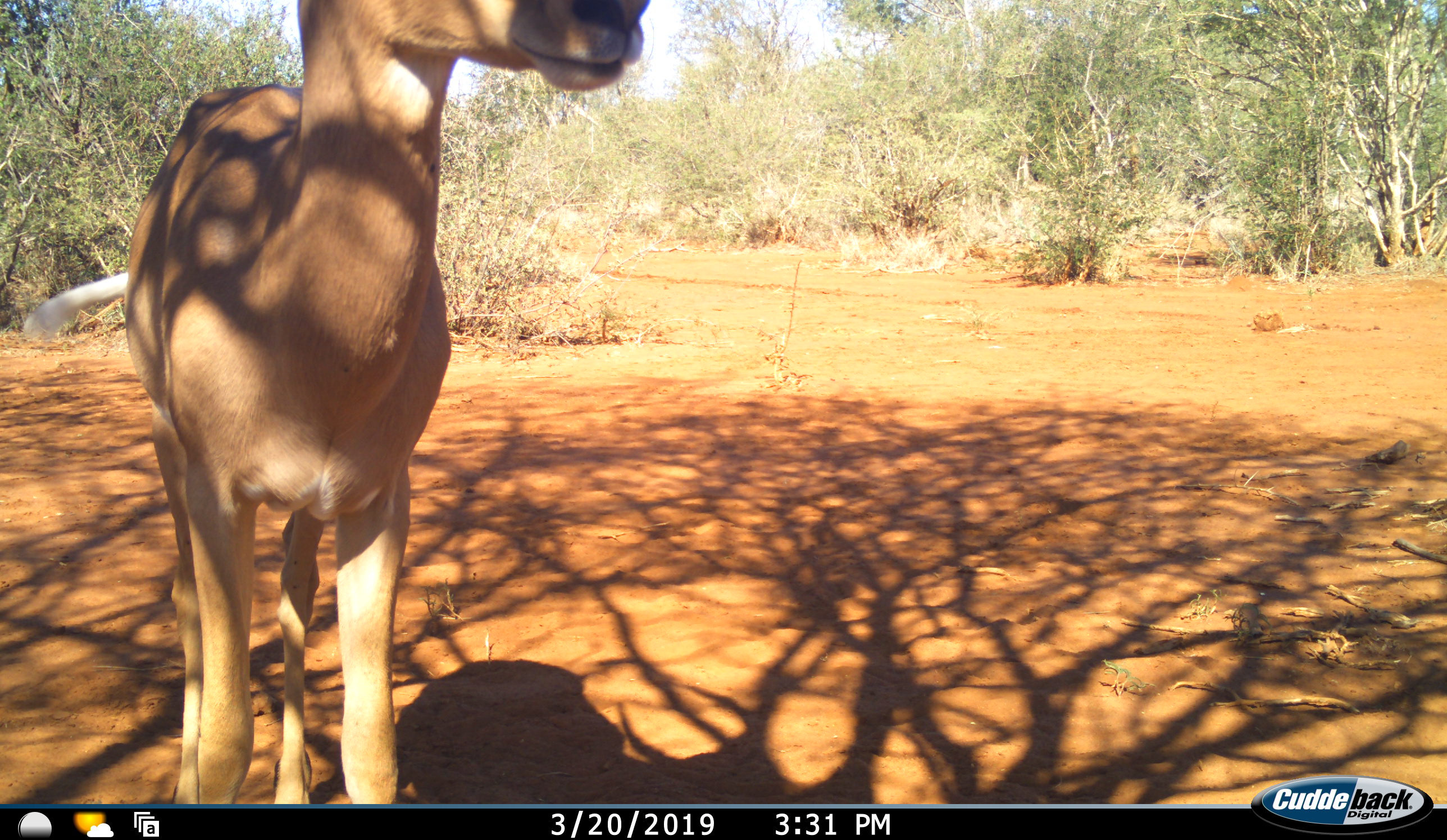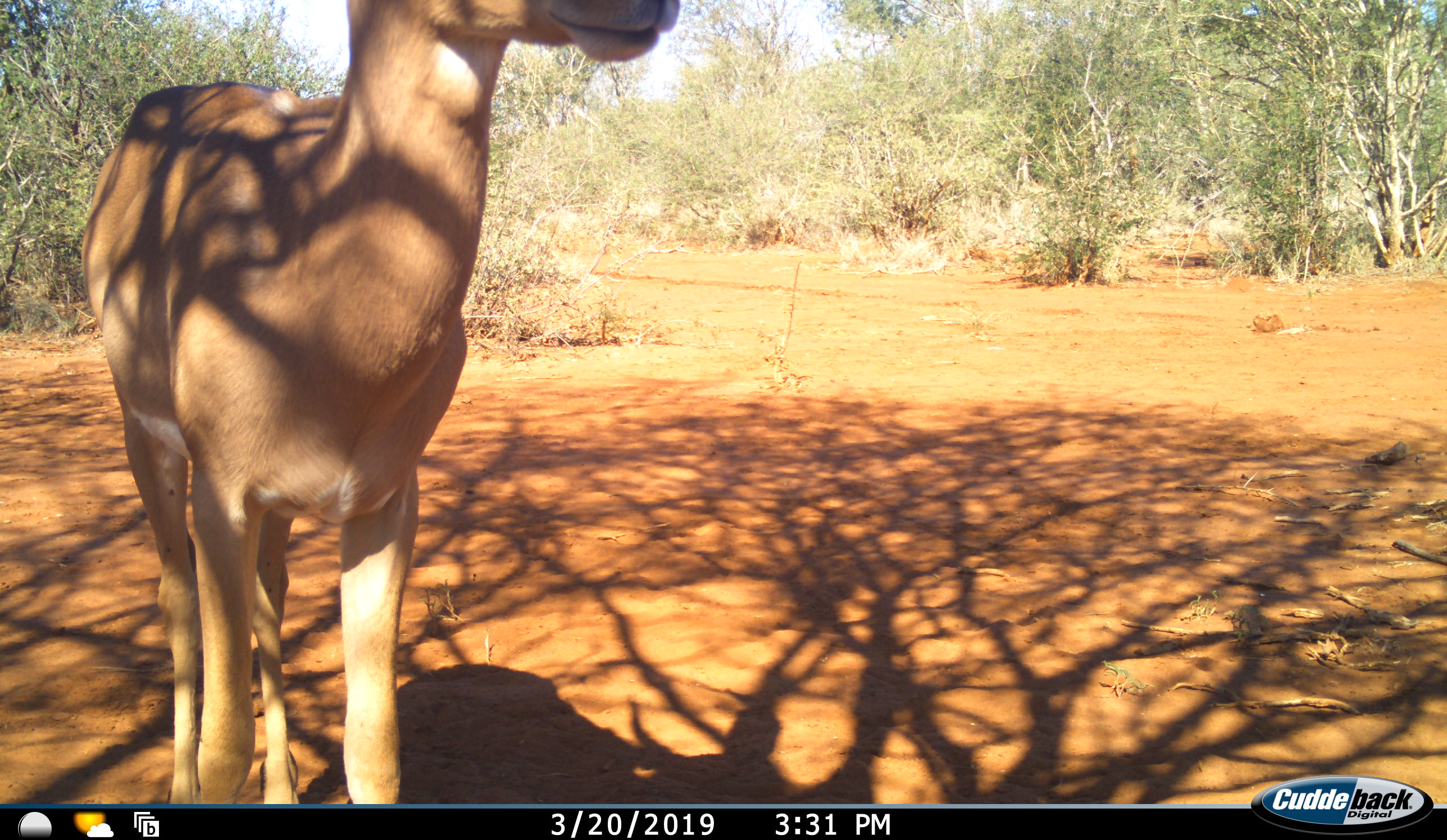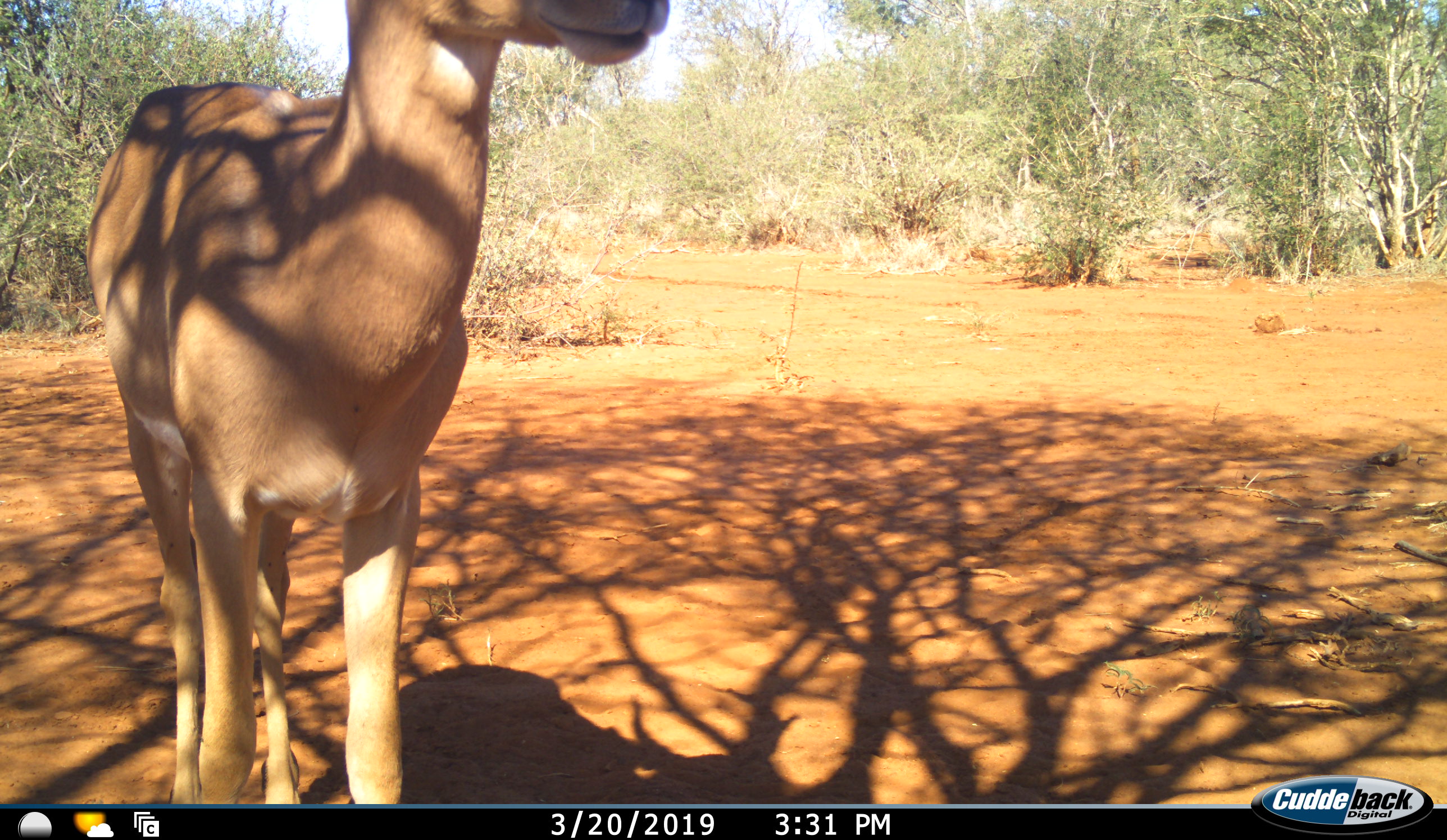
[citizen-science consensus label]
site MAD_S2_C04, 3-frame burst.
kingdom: Animalia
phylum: Chordata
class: Mammalia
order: Artiodactyla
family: Bovidae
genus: Aepyceros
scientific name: Aepyceros melampus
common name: impala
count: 1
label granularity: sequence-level